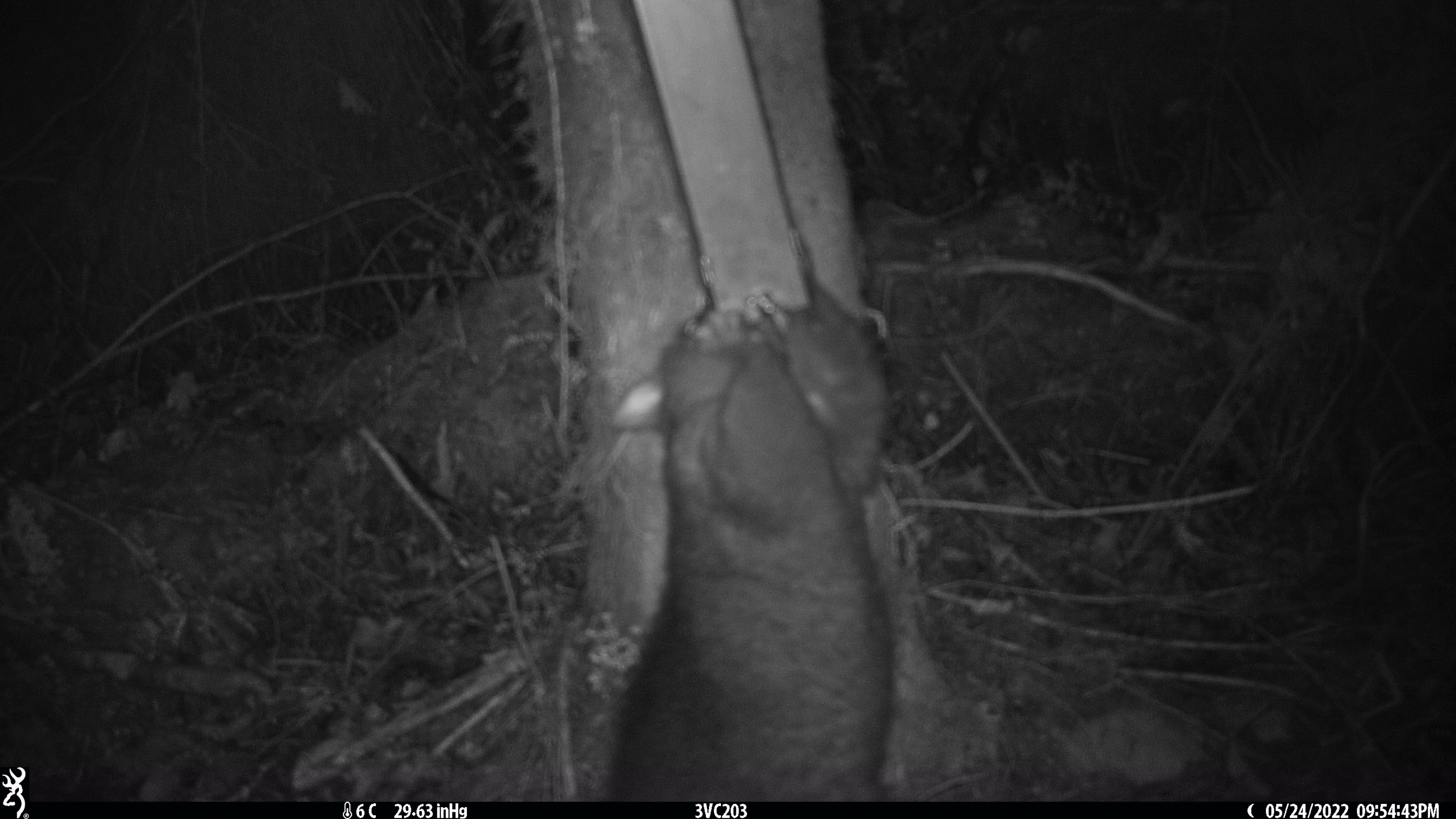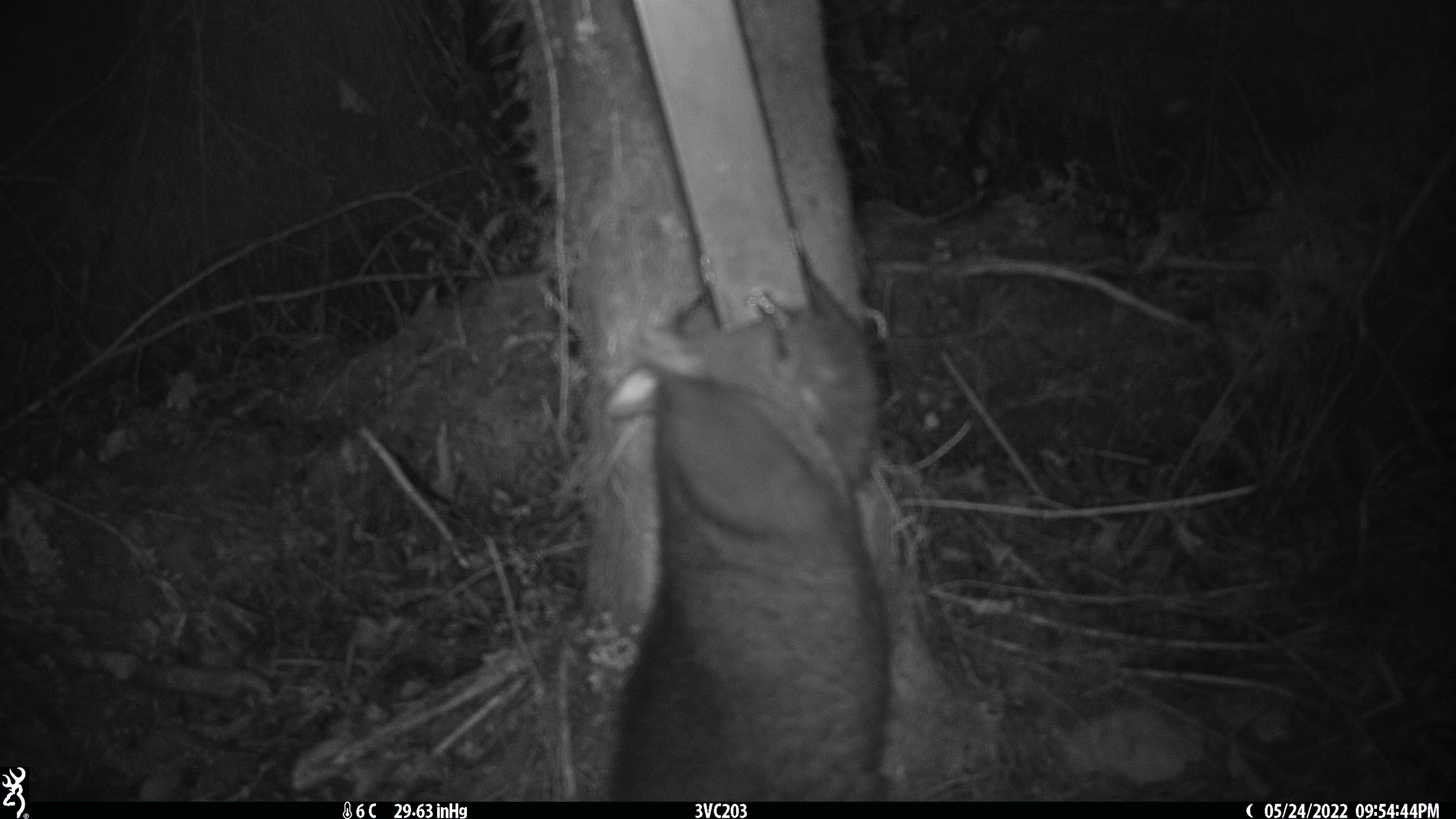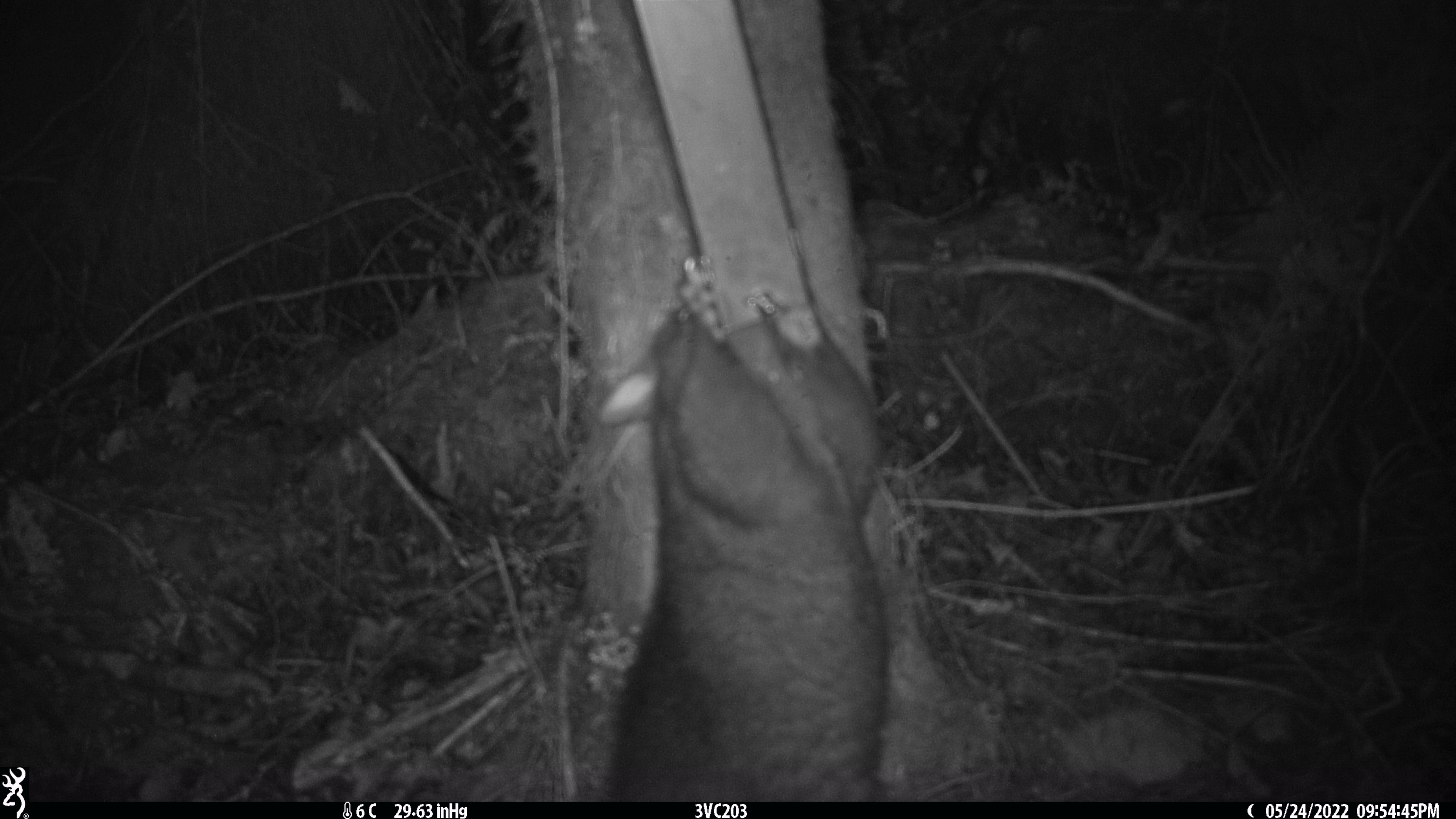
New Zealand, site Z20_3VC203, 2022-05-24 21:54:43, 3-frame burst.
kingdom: Animalia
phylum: Chordata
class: Mammalia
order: Diprotodontia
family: Phalangeridae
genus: Trichosurus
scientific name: Trichosurus vulpecula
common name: common brushtail possum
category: possum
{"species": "possum (common brushtail possum) (Trichosurus vulpecula)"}